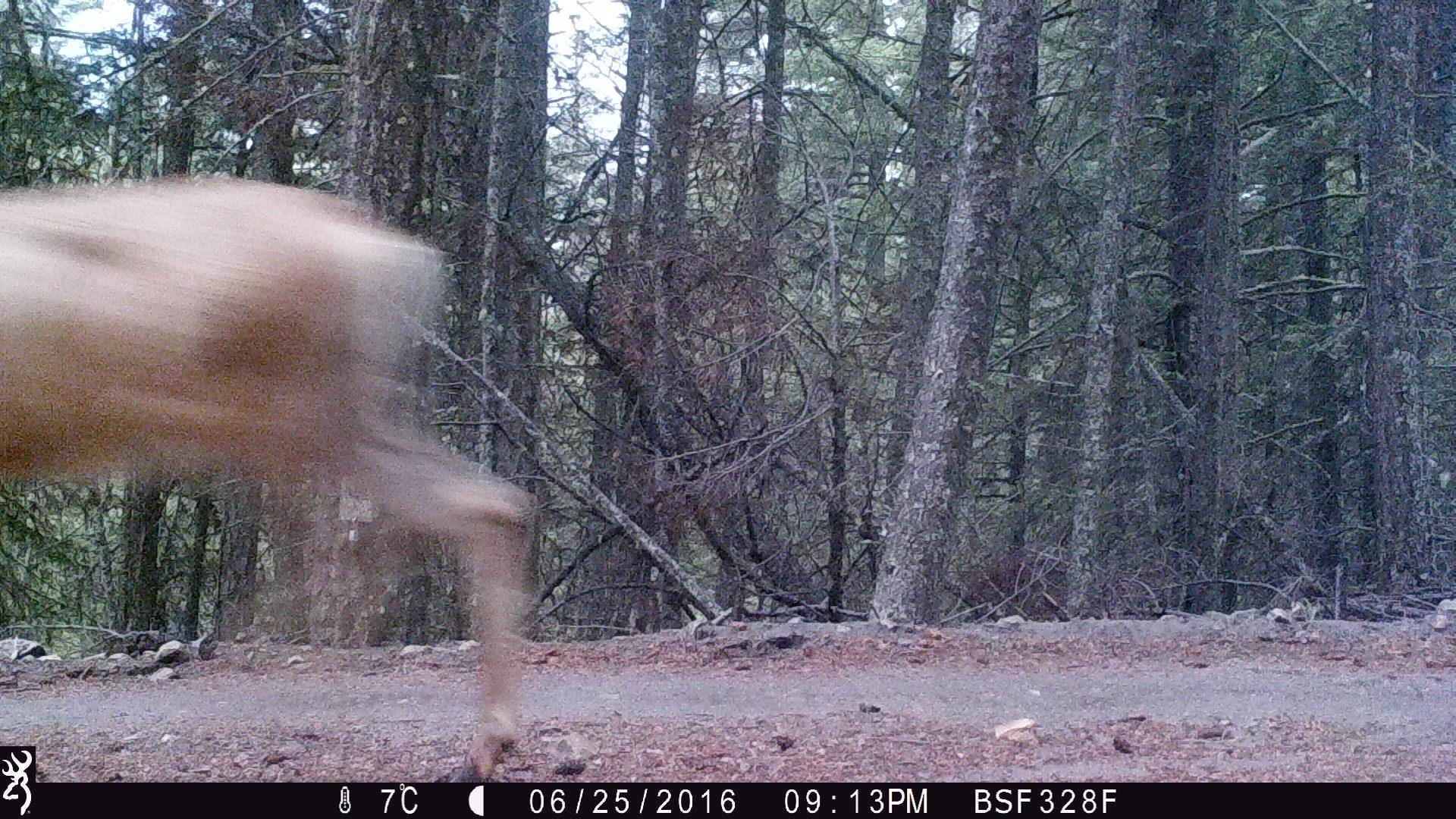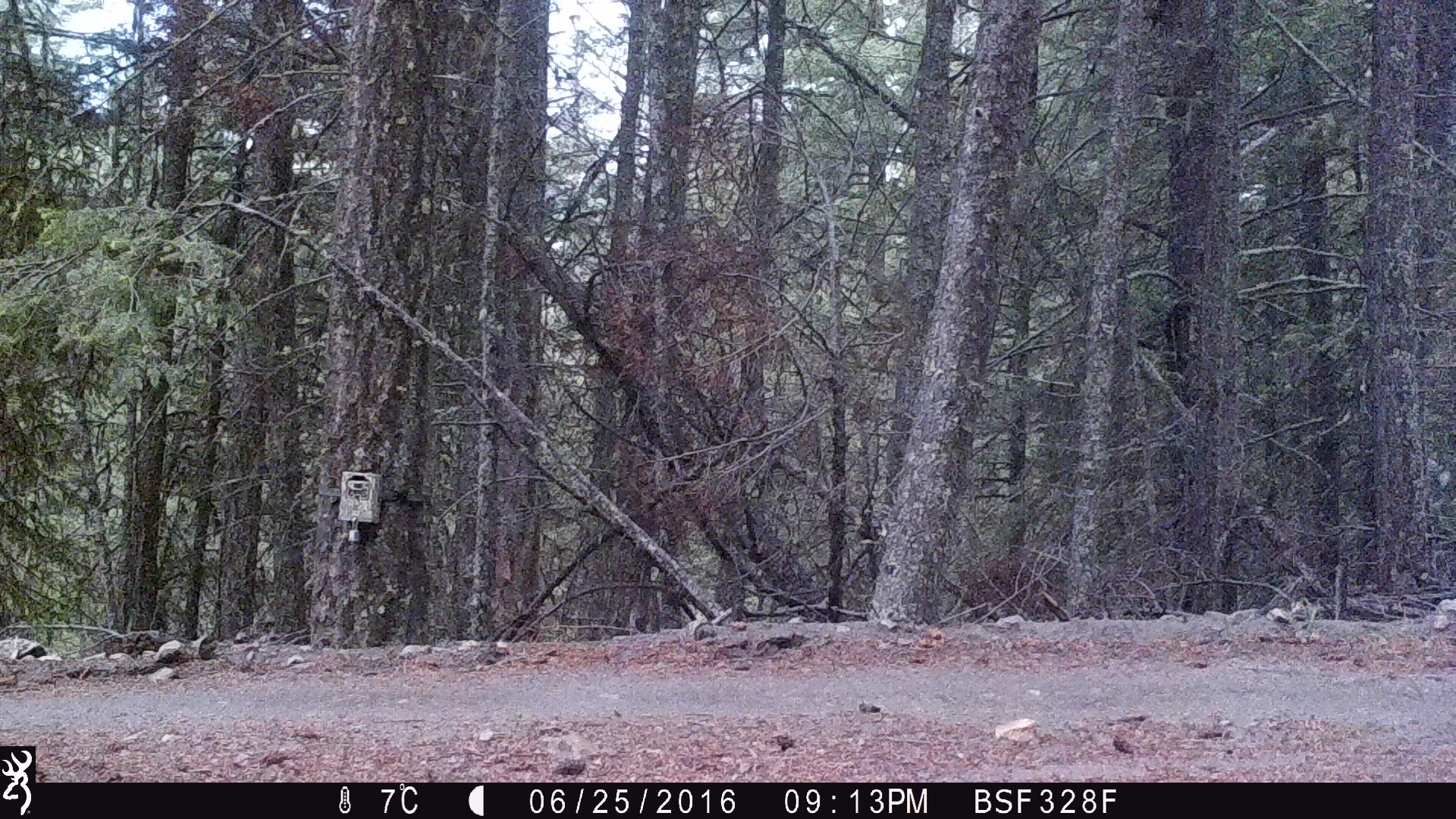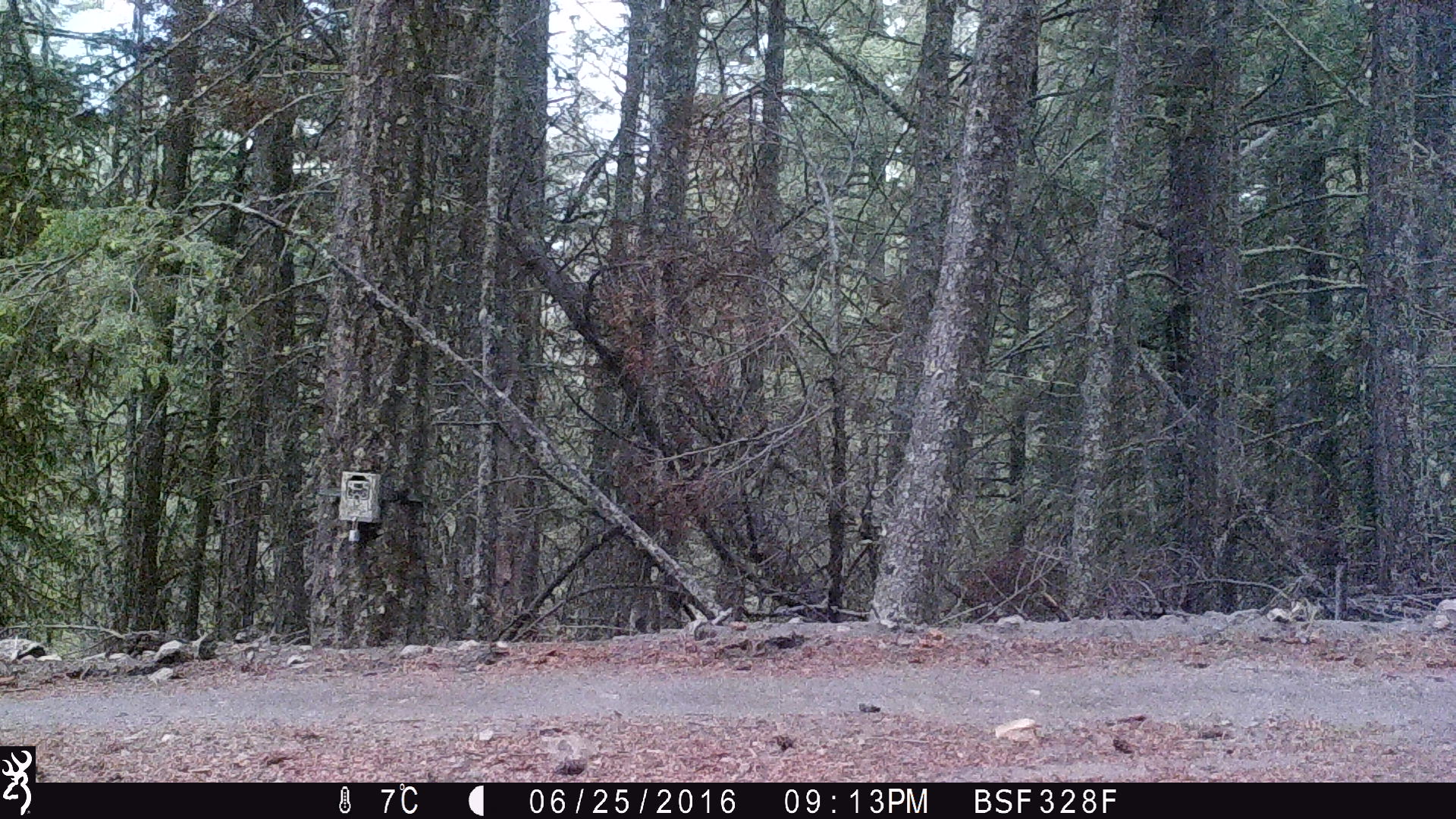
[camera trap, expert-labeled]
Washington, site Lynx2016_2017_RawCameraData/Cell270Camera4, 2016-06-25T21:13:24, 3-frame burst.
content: unidentified animal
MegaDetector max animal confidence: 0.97